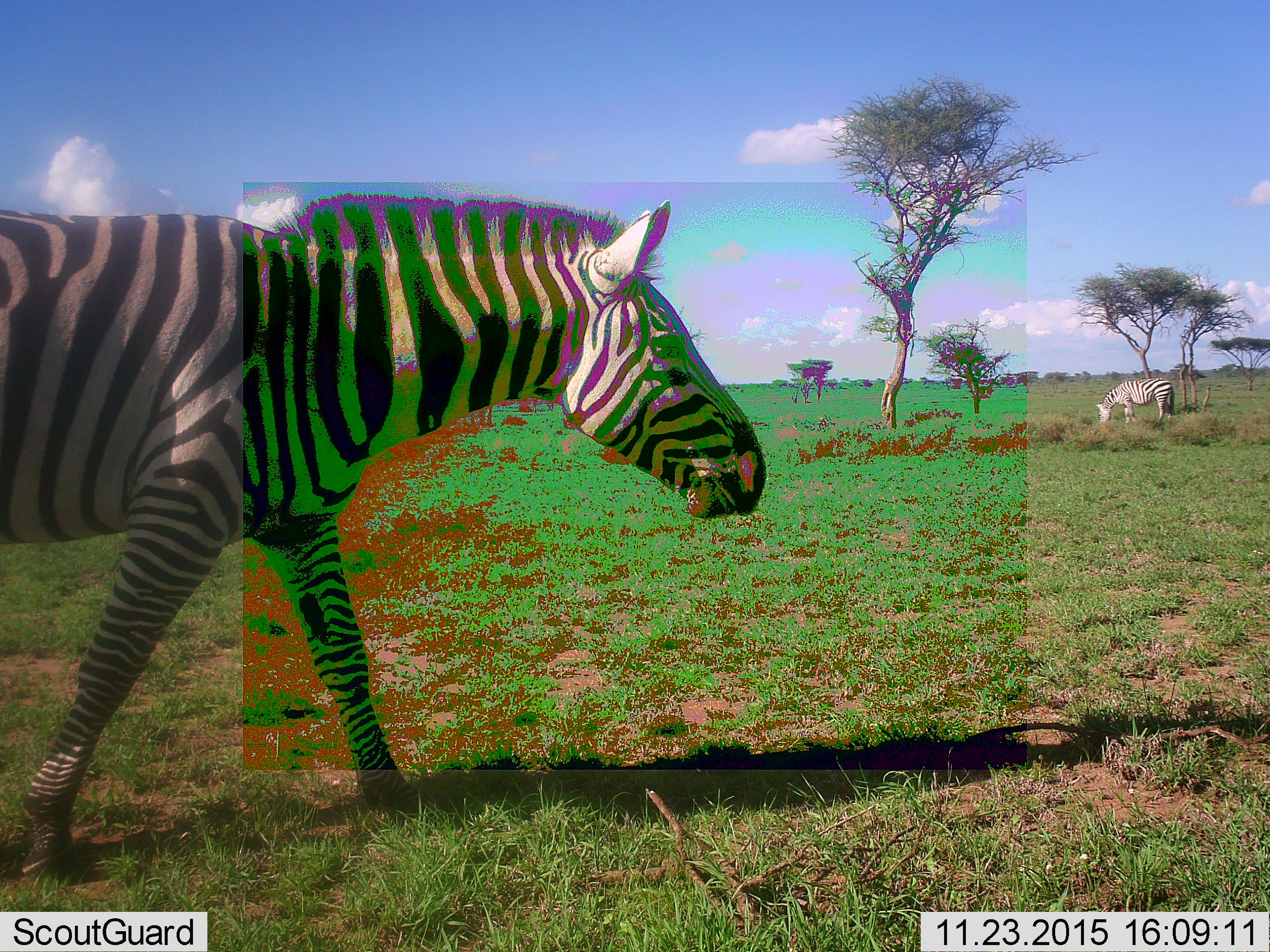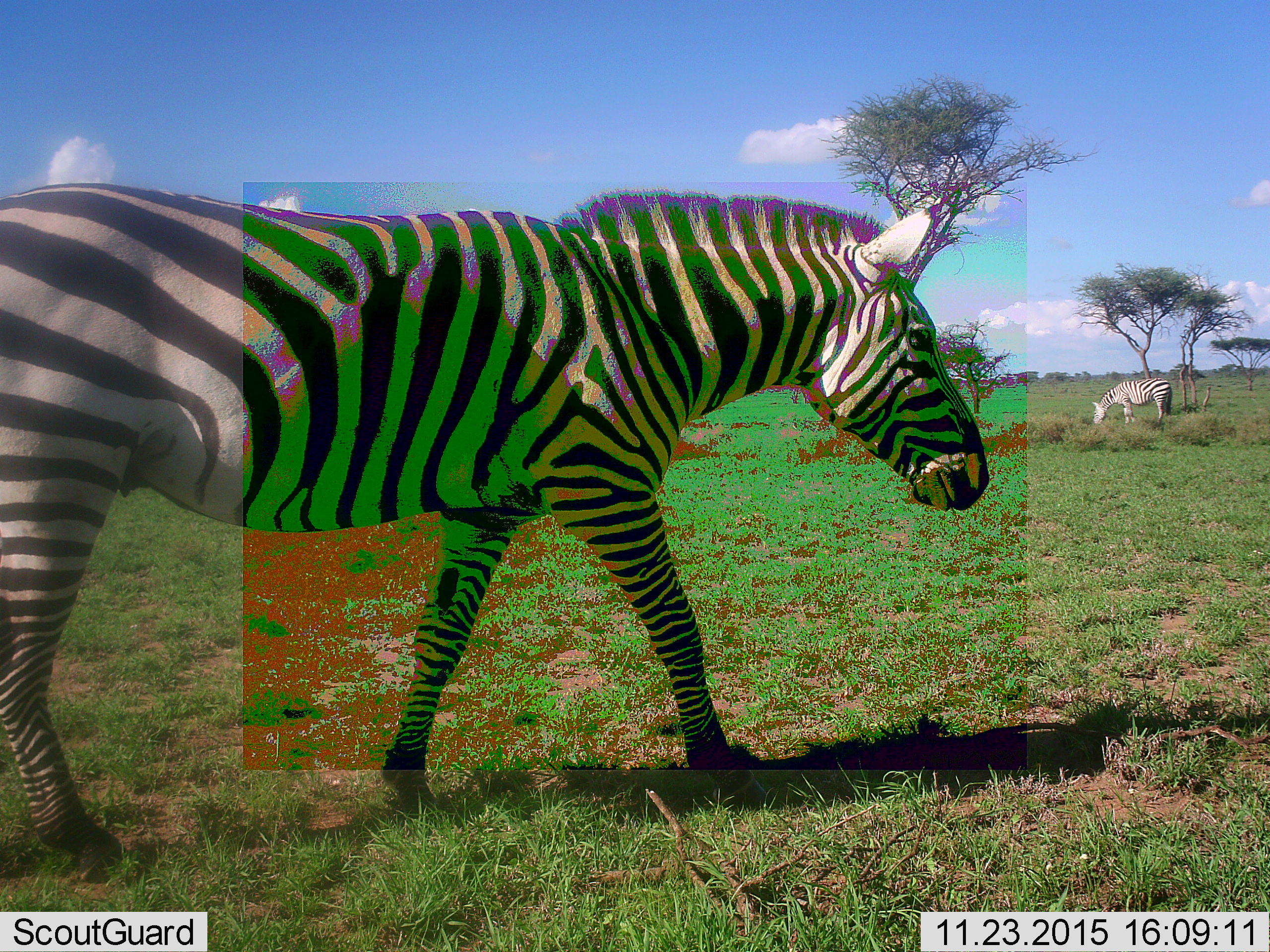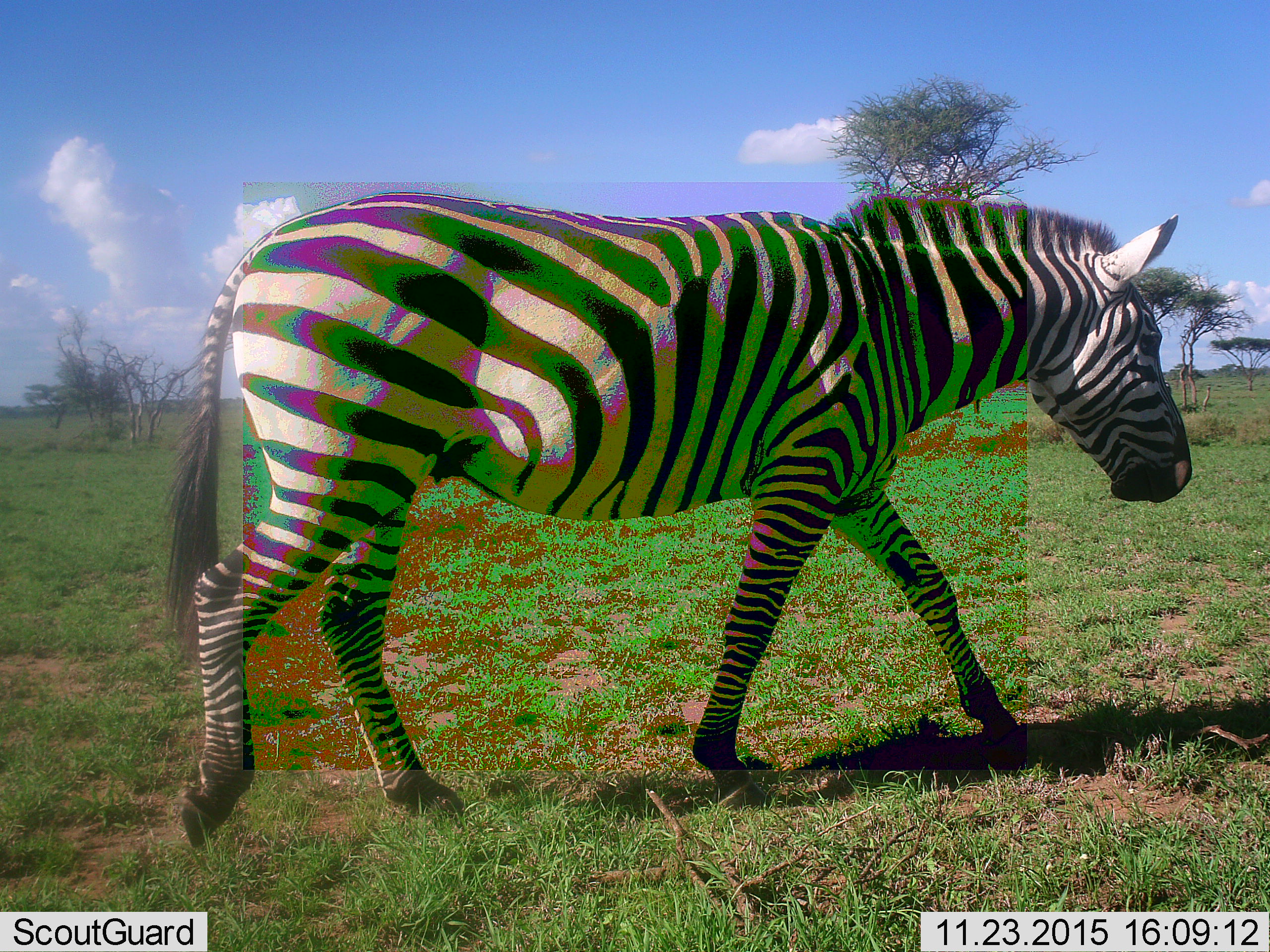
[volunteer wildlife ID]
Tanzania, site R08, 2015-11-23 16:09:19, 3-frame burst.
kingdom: Animalia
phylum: Chordata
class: Mammalia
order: Perissodactyla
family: Equidae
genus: Equus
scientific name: Equus quagga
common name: plains zebra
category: zebra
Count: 2.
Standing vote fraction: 38%.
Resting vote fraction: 0%.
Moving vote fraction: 100%.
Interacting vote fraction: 0%.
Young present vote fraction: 0%.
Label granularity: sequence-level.